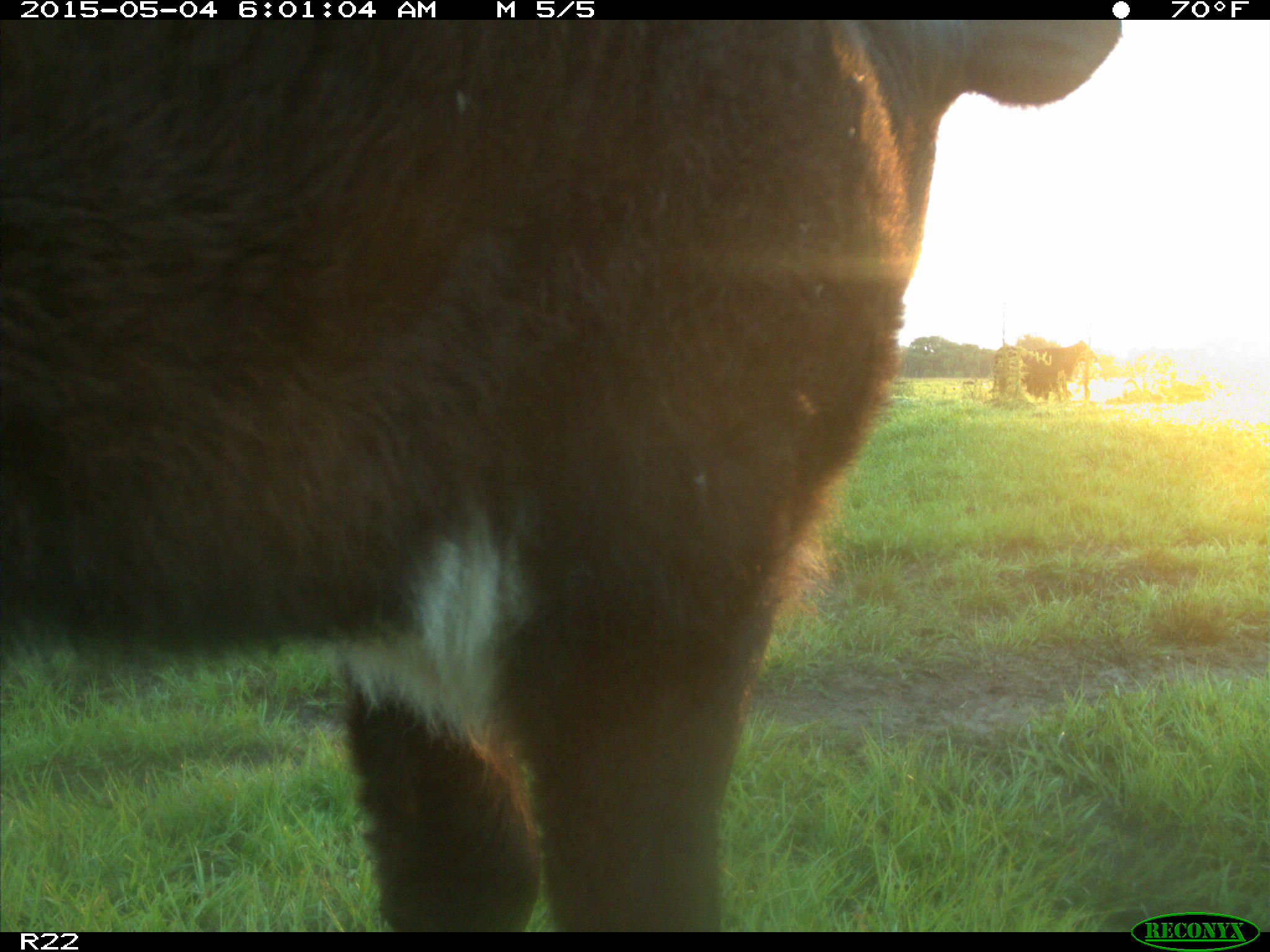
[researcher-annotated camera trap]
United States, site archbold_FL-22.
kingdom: Animalia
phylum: Chordata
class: Mammalia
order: Artiodactyla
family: Bovidae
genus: Bos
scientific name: Bos taurus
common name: domestic cow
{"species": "Bos taurus (domestic cow)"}